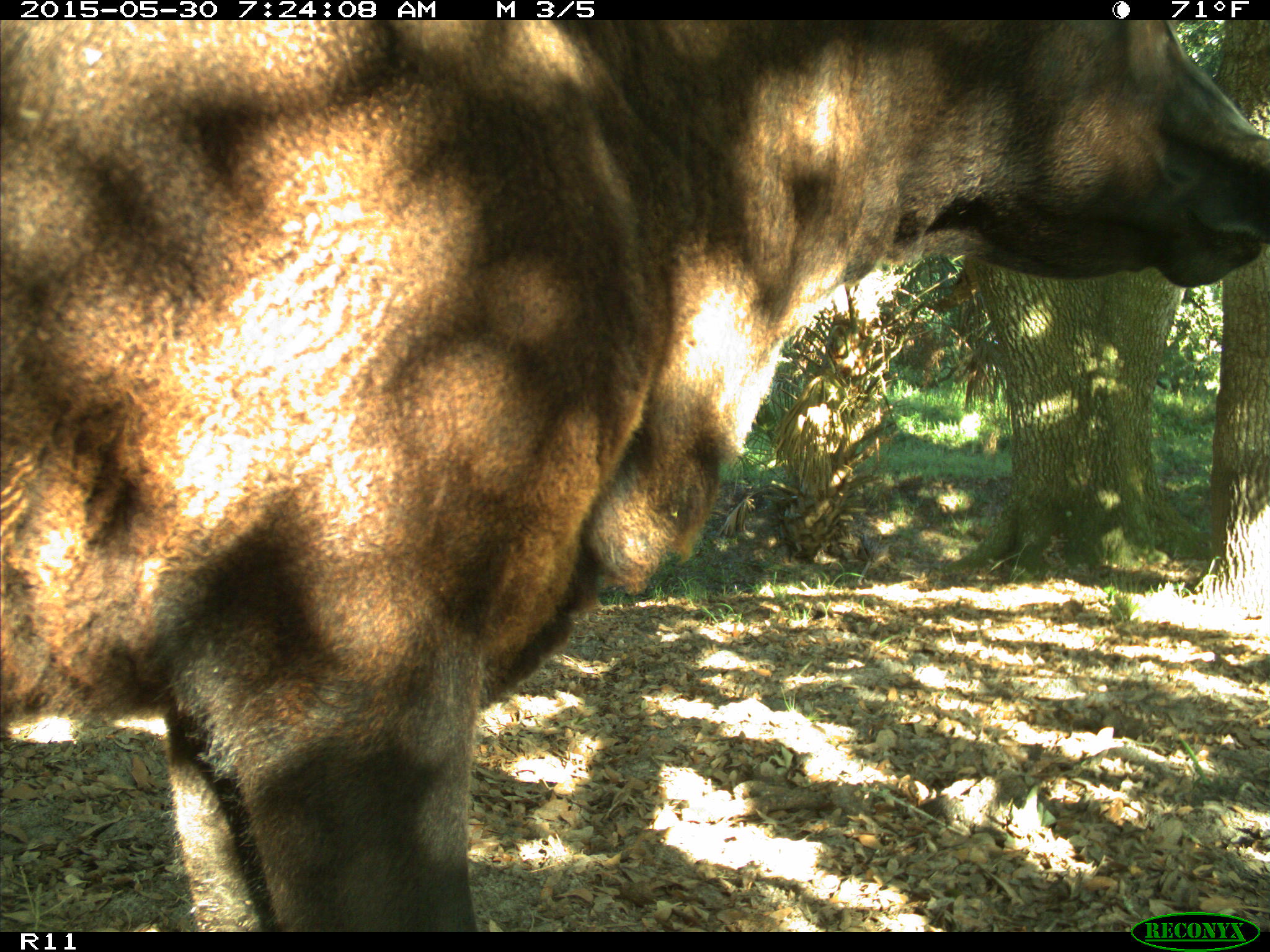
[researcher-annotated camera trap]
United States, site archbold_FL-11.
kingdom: Animalia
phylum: Chordata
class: Mammalia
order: Artiodactyla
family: Bovidae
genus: Bos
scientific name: Bos taurus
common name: domestic cow